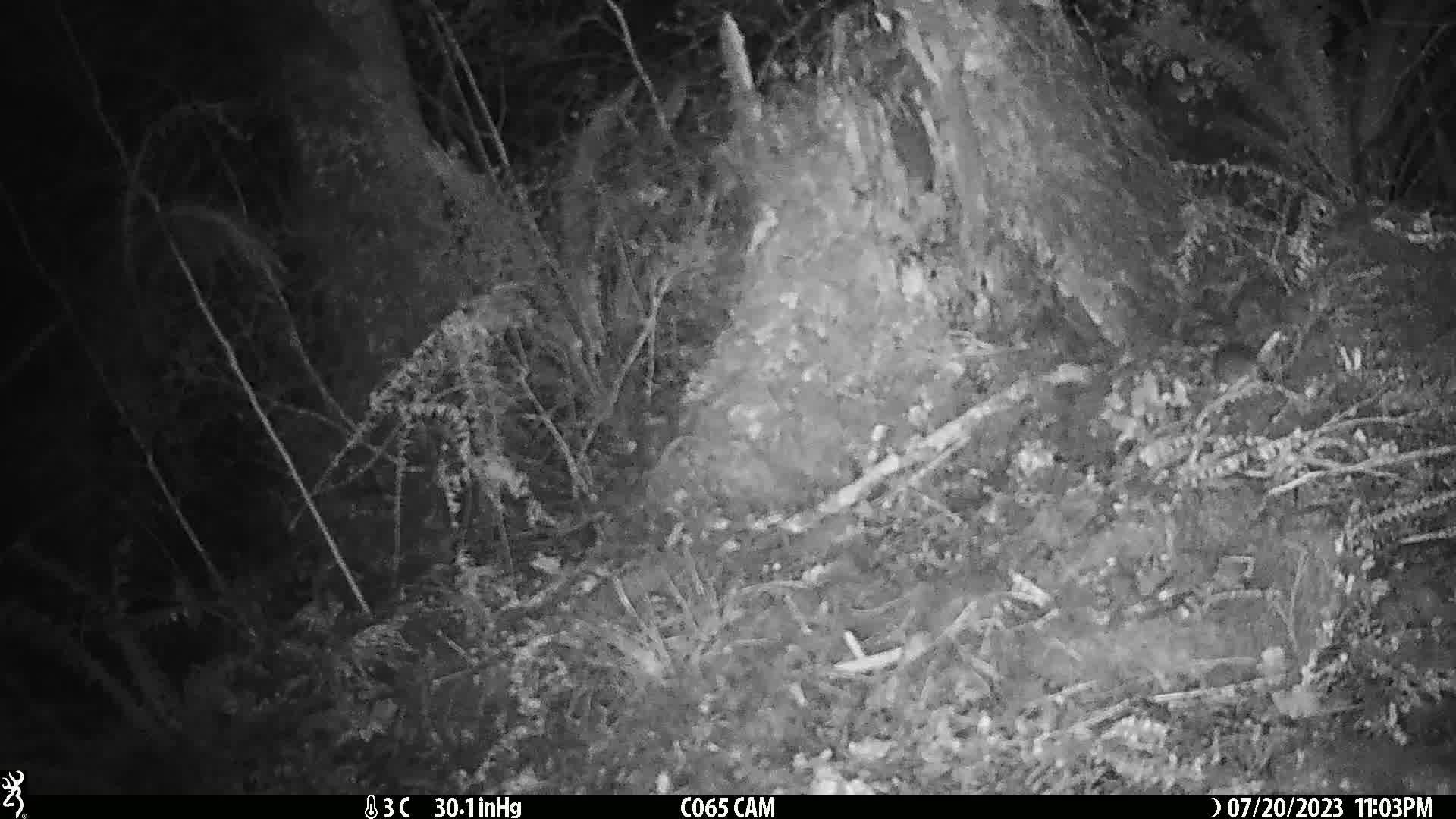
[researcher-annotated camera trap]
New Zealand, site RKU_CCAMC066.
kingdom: Animalia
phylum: Chordata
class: Mammalia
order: Rodentia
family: Muridae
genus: Rattus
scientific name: Rattus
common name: rat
Rat (Rattus).